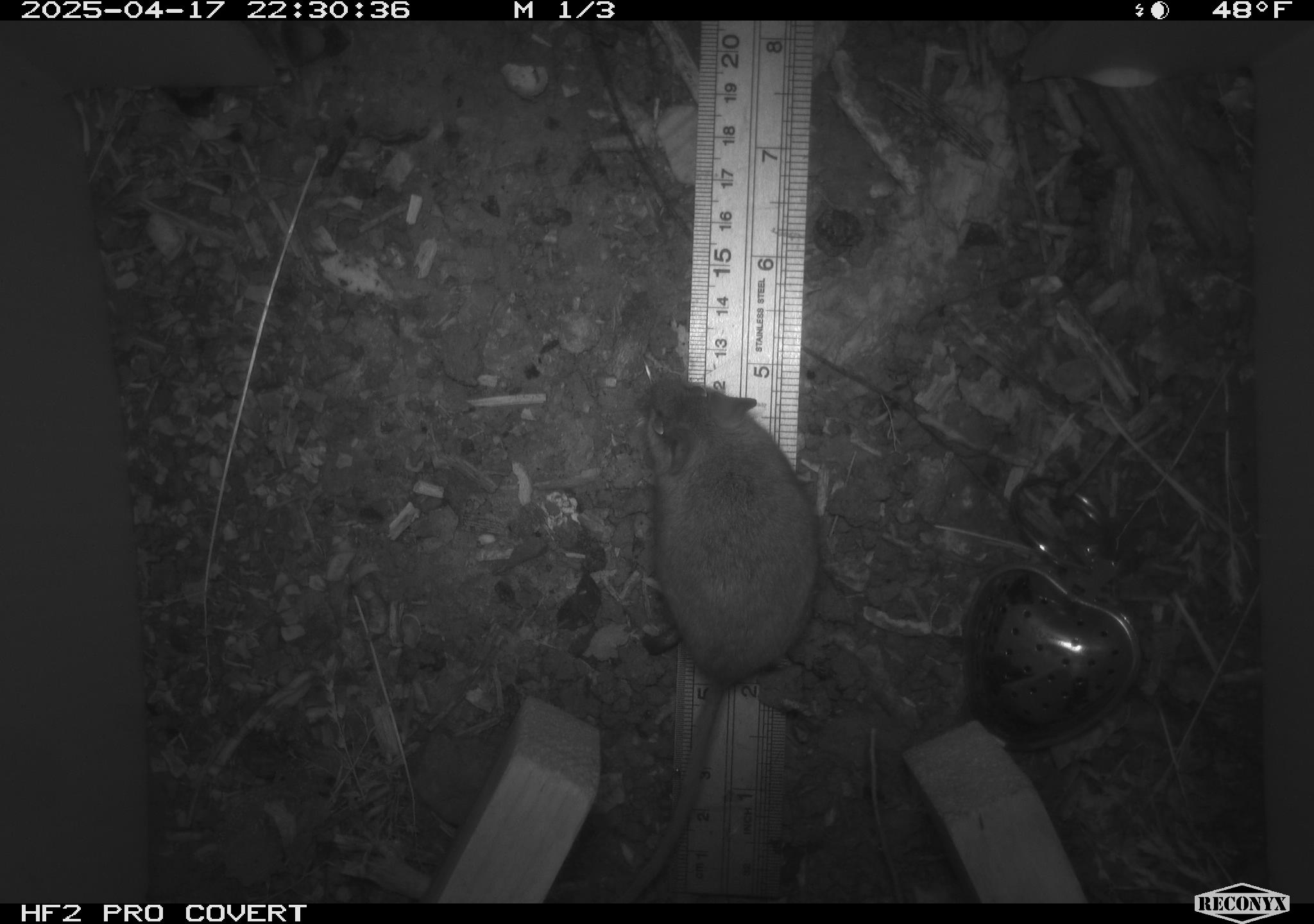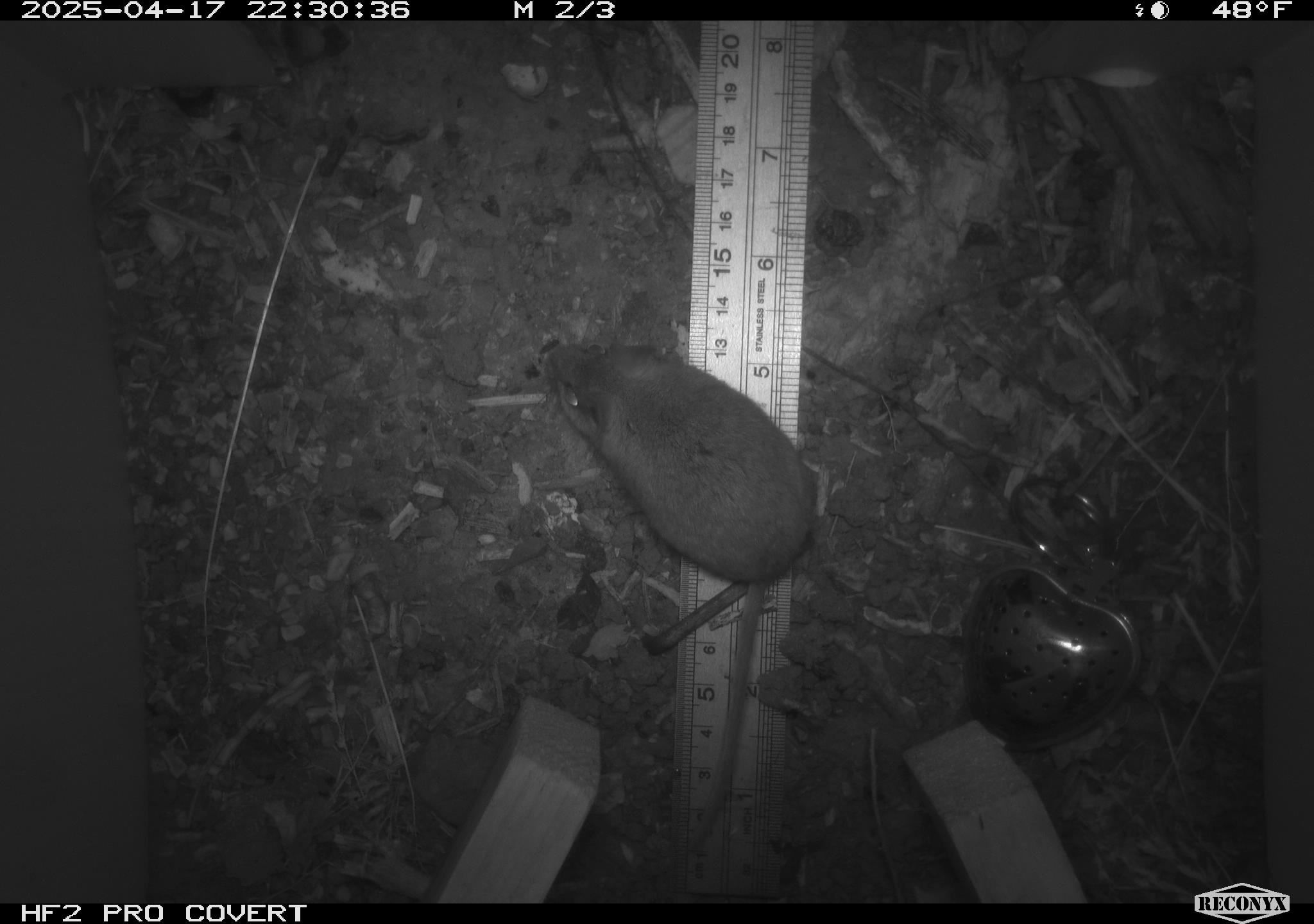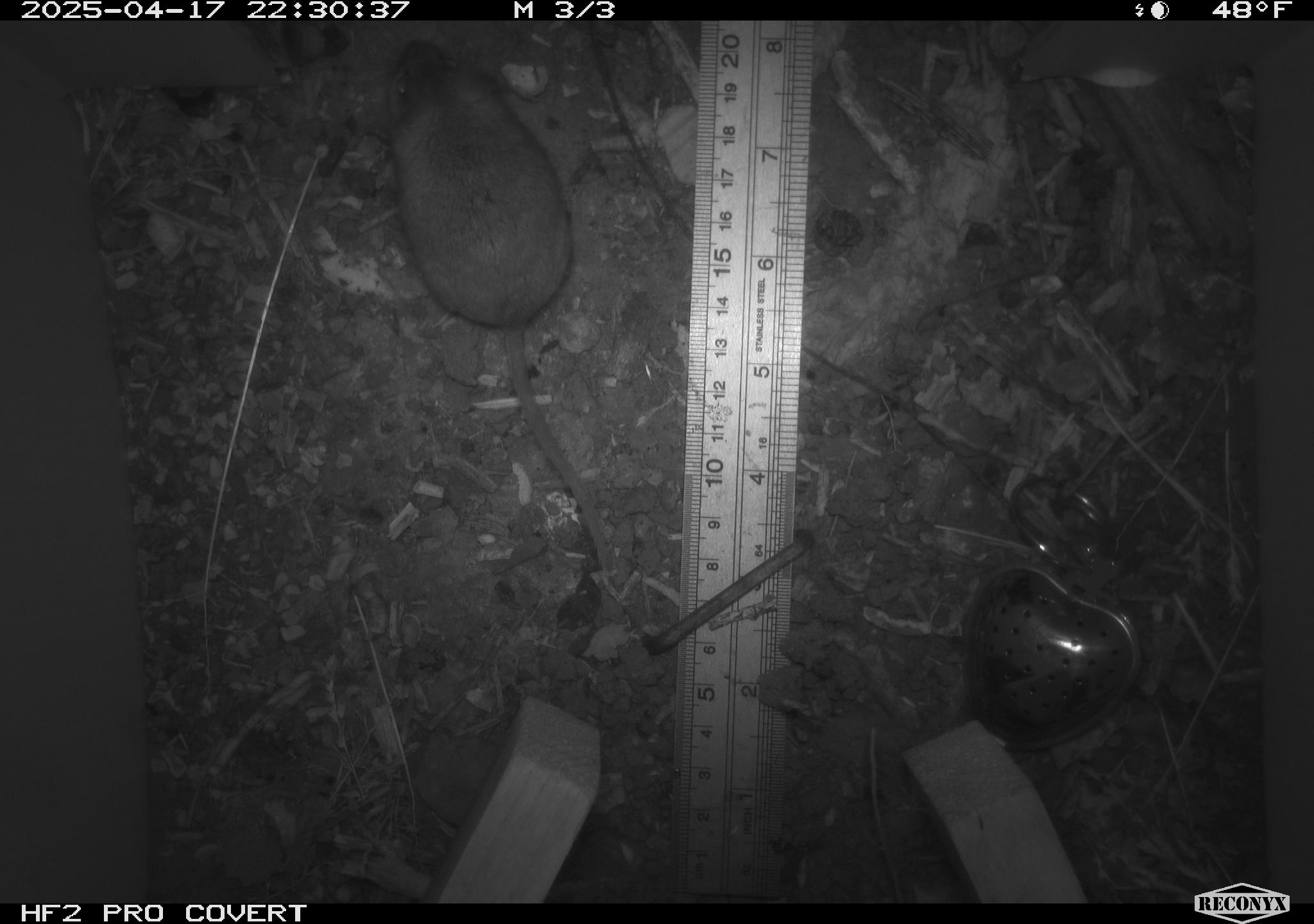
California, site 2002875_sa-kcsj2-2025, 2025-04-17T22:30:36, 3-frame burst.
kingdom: Animalia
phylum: Chordata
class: Mammalia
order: Rodentia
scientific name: Rodentia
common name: rodent